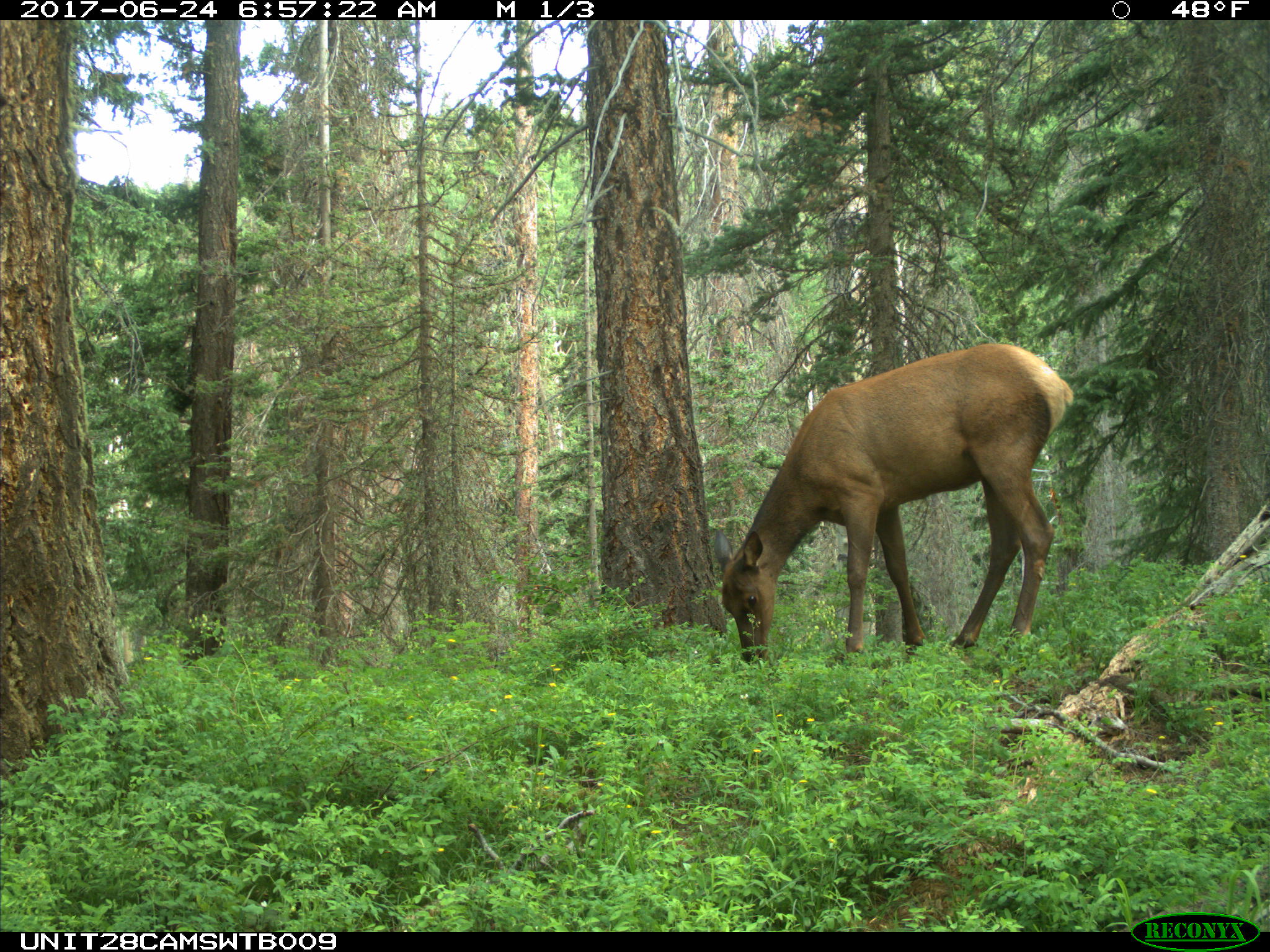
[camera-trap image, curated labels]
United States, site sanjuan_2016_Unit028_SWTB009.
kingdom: Animalia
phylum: Chordata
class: Mammalia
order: Artiodactyla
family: Cervidae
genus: Cervus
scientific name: Cervus elaphus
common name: red deer